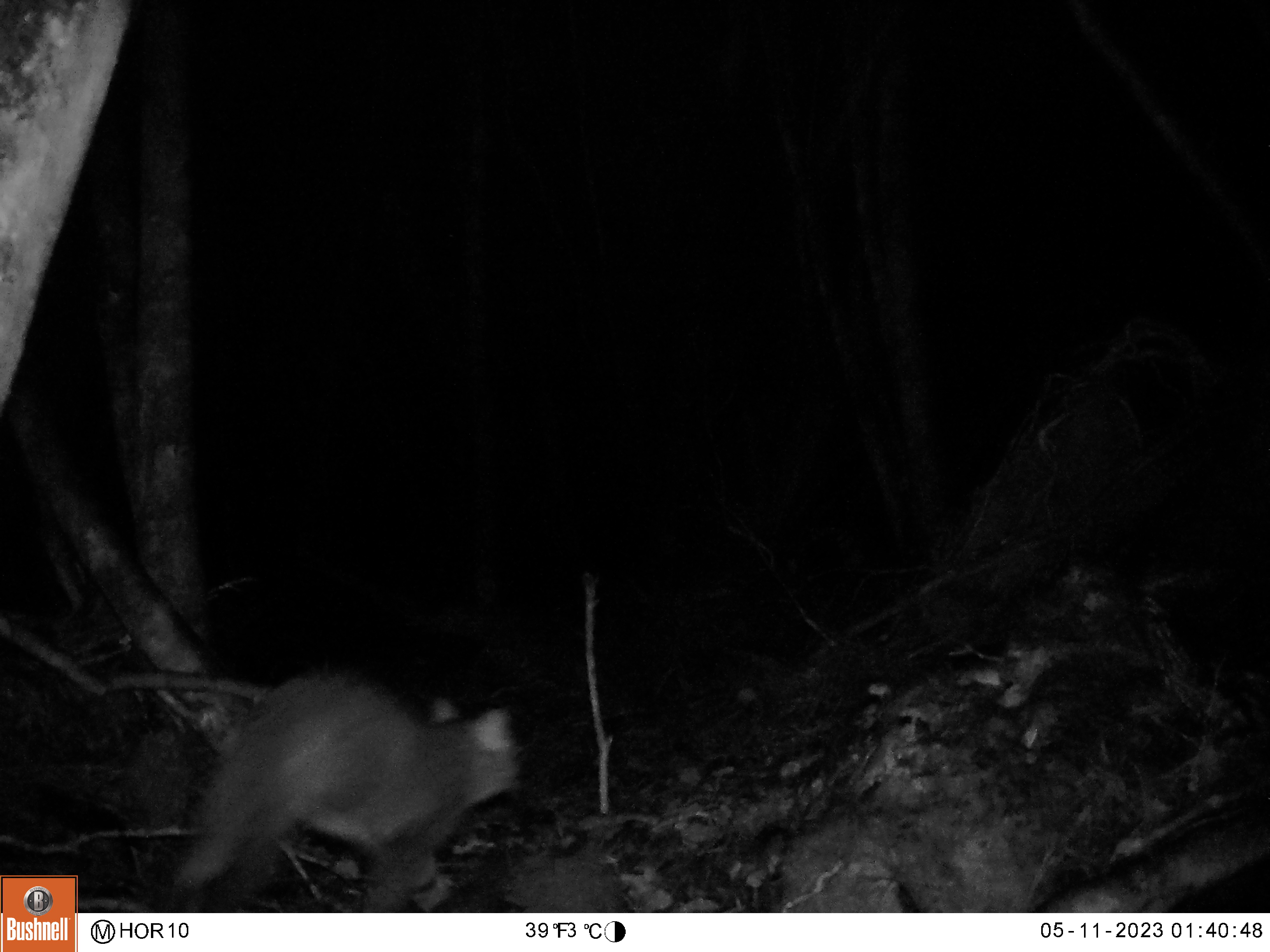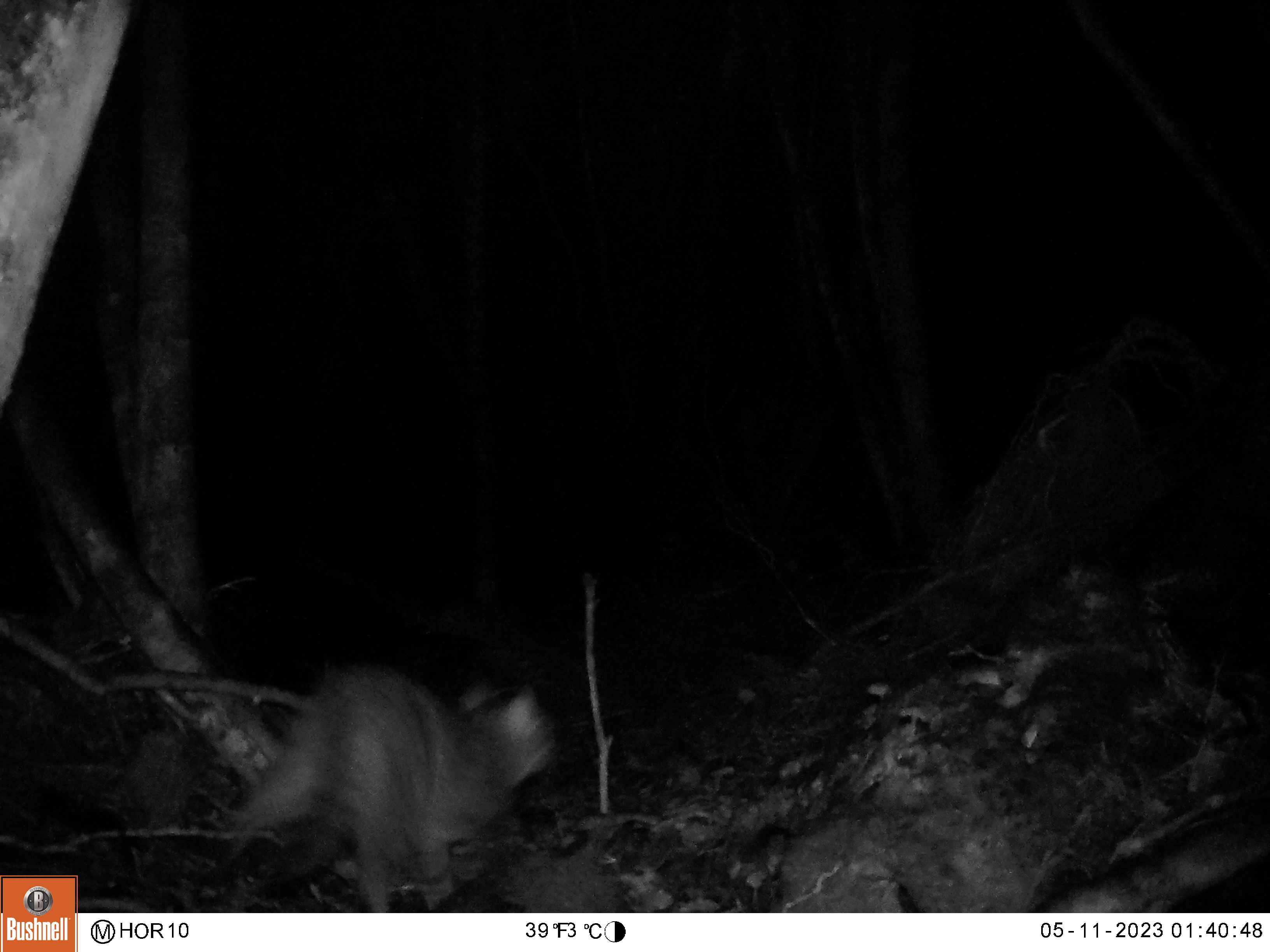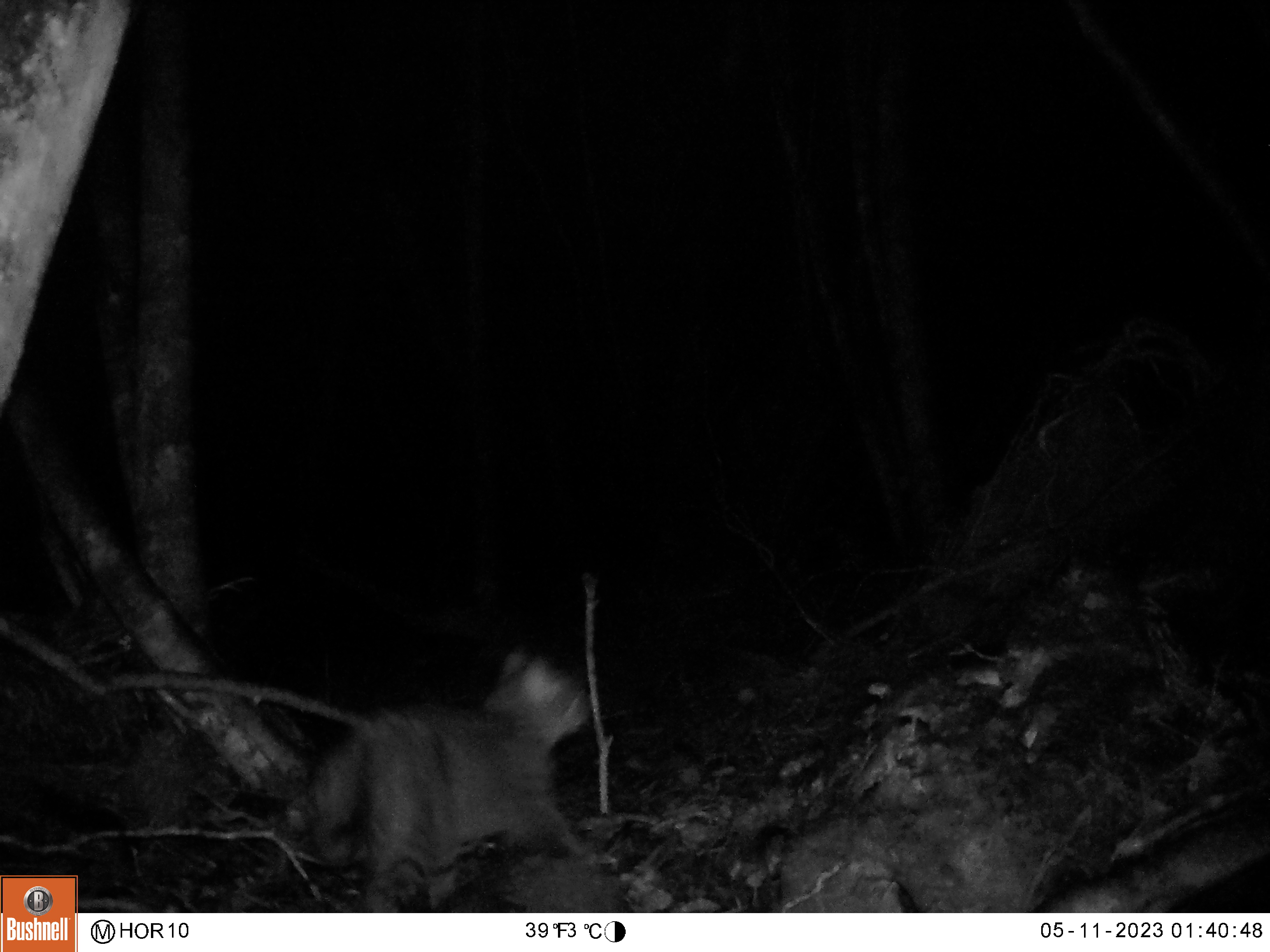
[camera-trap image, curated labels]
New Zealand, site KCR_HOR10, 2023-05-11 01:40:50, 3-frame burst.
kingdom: Animalia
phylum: Chordata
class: Mammalia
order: Carnivora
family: Felidae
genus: Felis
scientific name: Felis catus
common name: domestic cat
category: cat